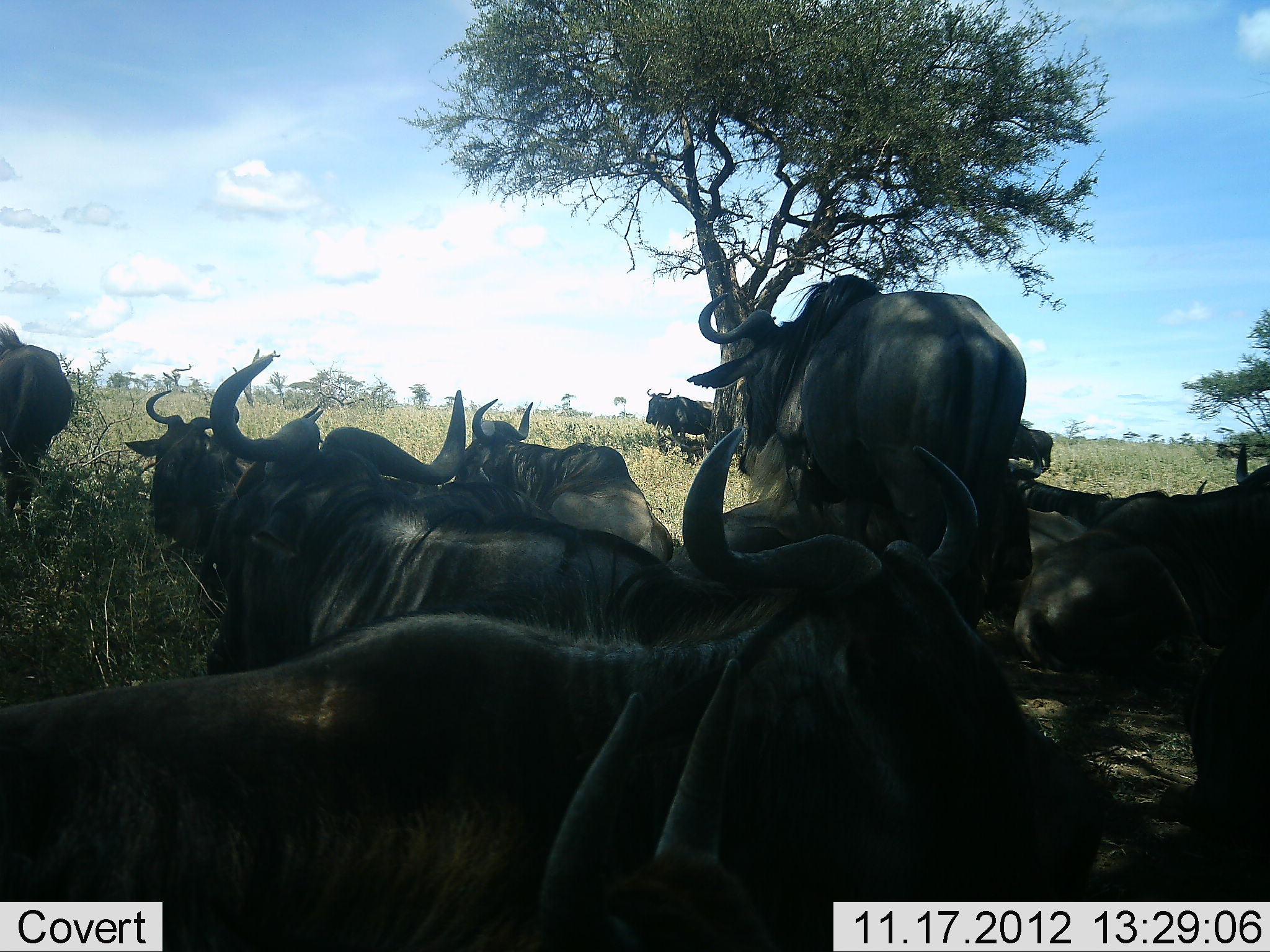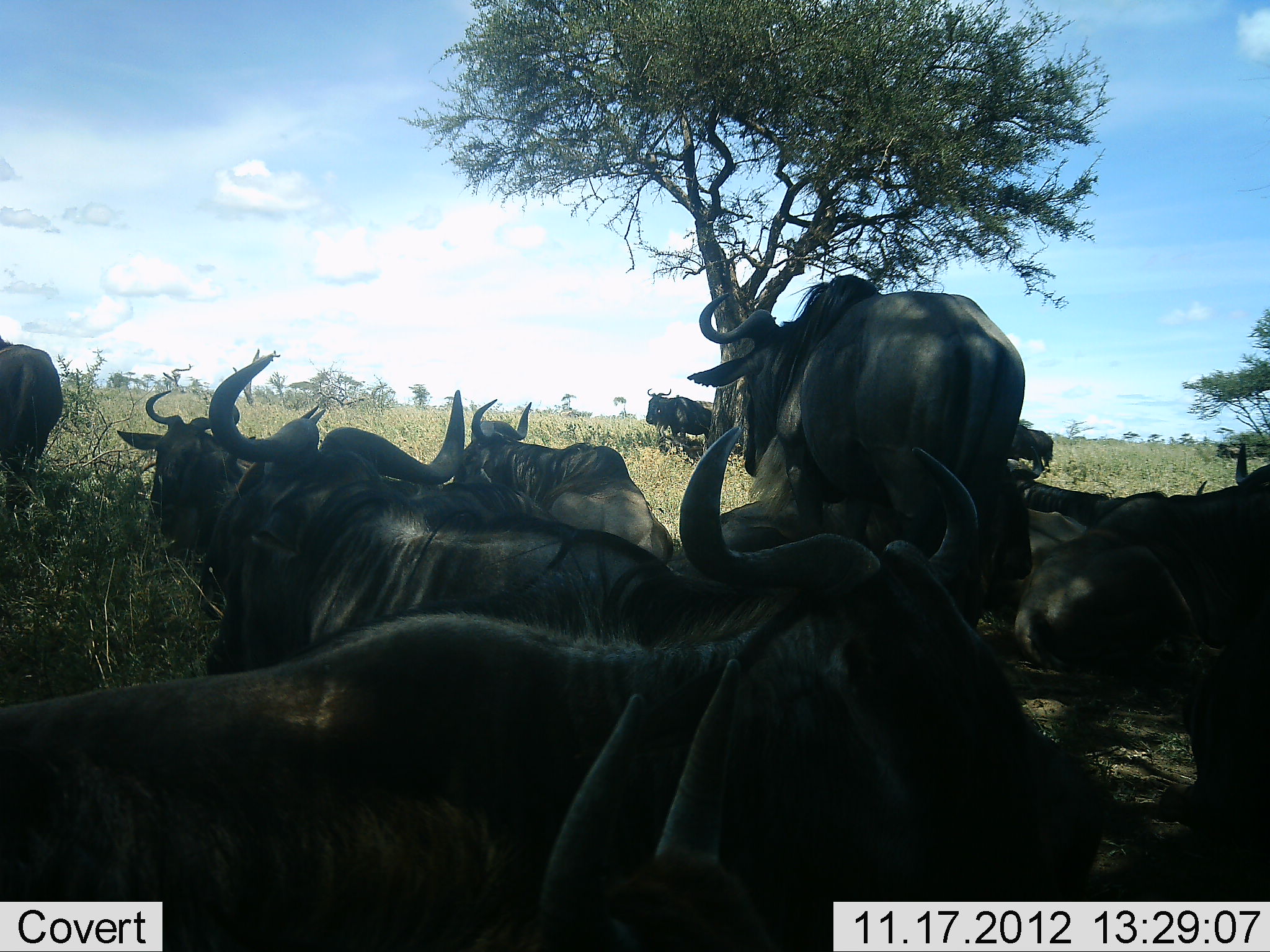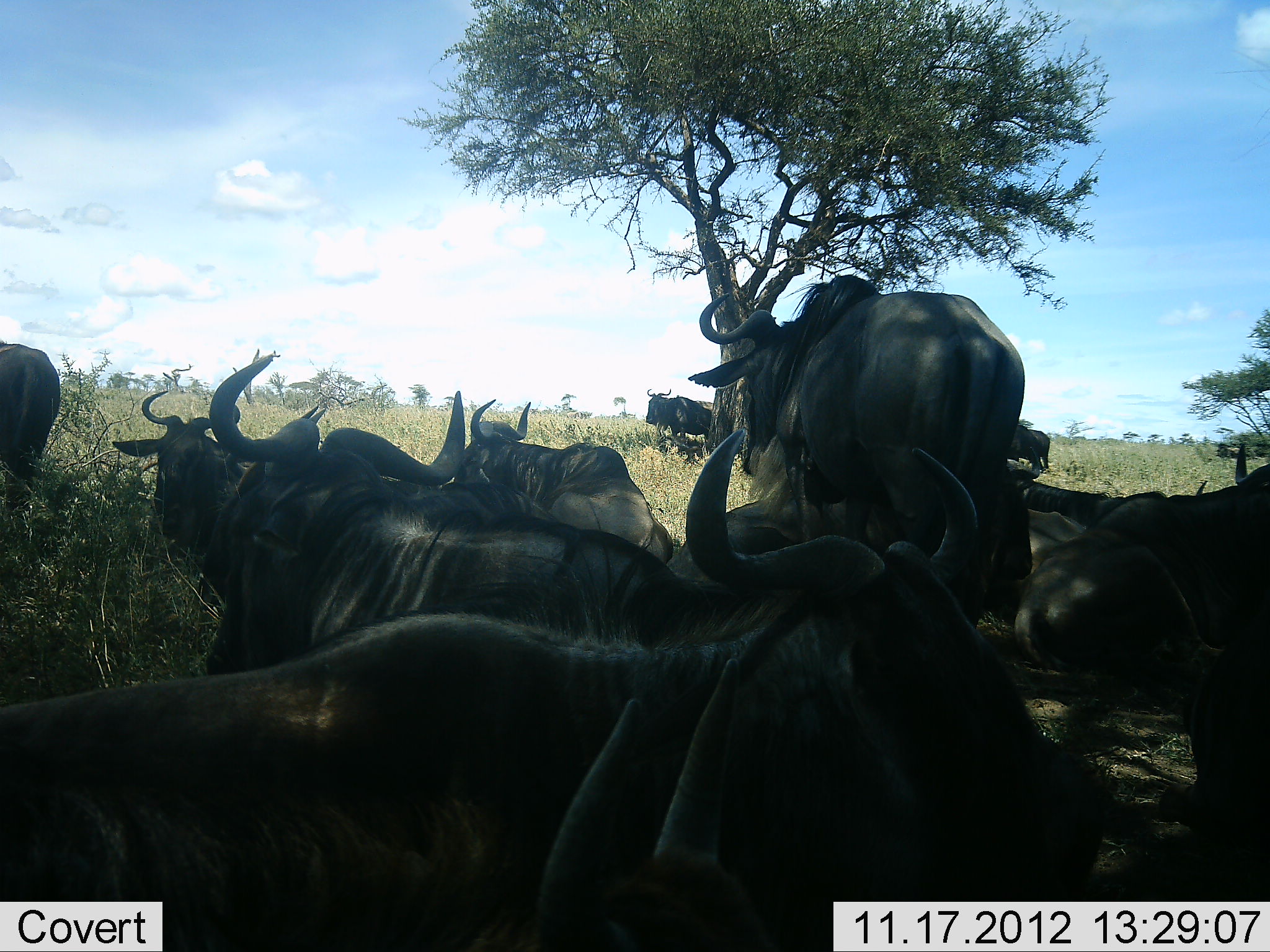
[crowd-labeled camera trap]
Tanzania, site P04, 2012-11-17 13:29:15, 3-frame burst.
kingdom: Animalia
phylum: Chordata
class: Mammalia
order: Artiodactyla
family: Bovidae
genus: Connochaetes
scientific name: Connochaetes taurinus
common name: blue wildebeest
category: wildebeest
Wildebeest (blue wildebeest) (Connochaetes taurinus), count 11-50. Behavior (volunteer vote fractions): standing 100%, resting 100%, moving 0%, interacting 0%. Young present (vote fraction): 0%. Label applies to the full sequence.